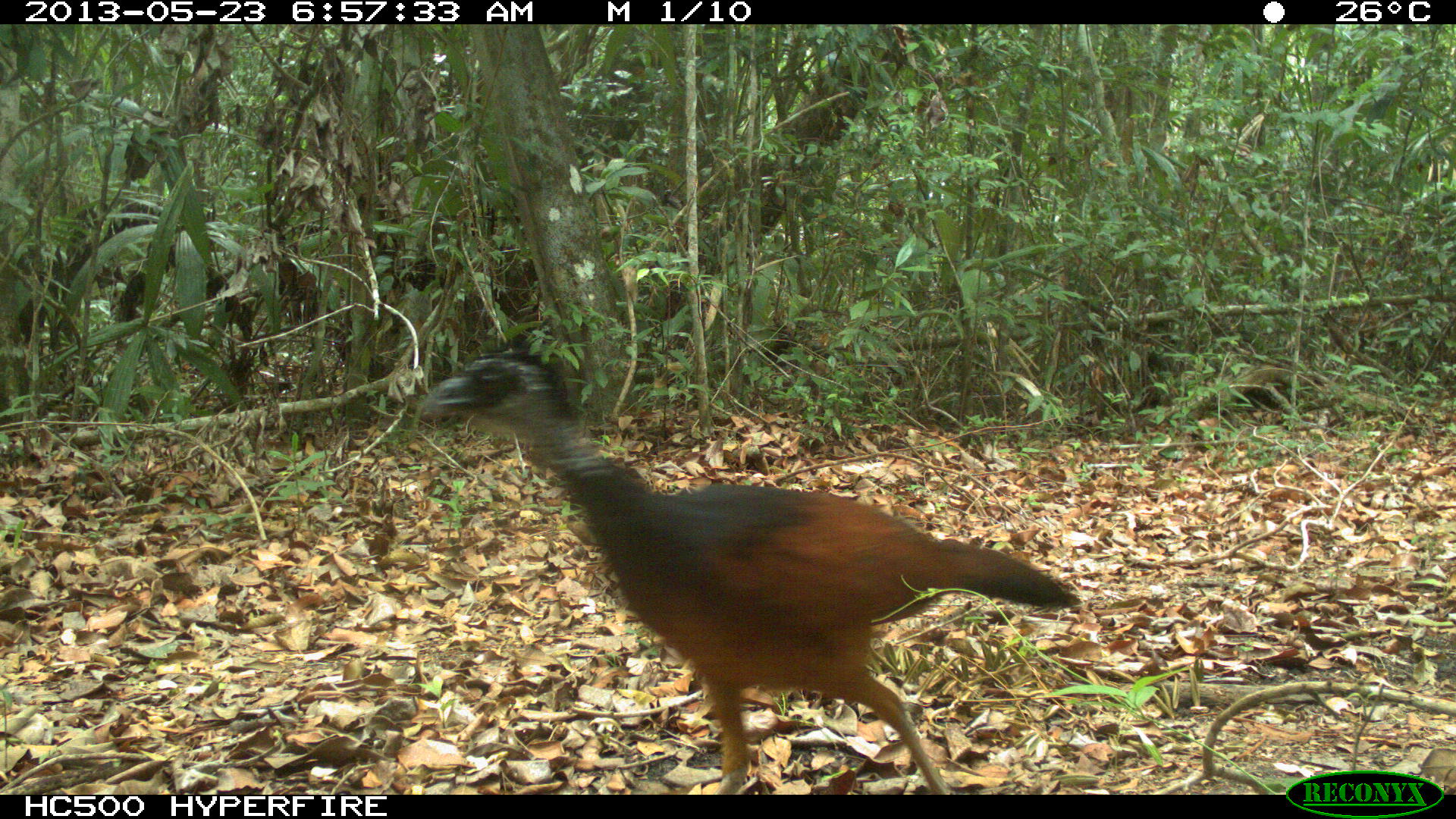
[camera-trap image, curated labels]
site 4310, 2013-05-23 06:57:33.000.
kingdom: Animalia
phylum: Chordata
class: Aves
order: Galliformes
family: Cracidae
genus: Crax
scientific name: Crax rubra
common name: great curassow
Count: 1.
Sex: female.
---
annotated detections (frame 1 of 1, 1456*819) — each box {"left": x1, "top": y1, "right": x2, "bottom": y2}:
crax rubra: {"left": 419, "top": 350, "right": 1080, "bottom": 795}